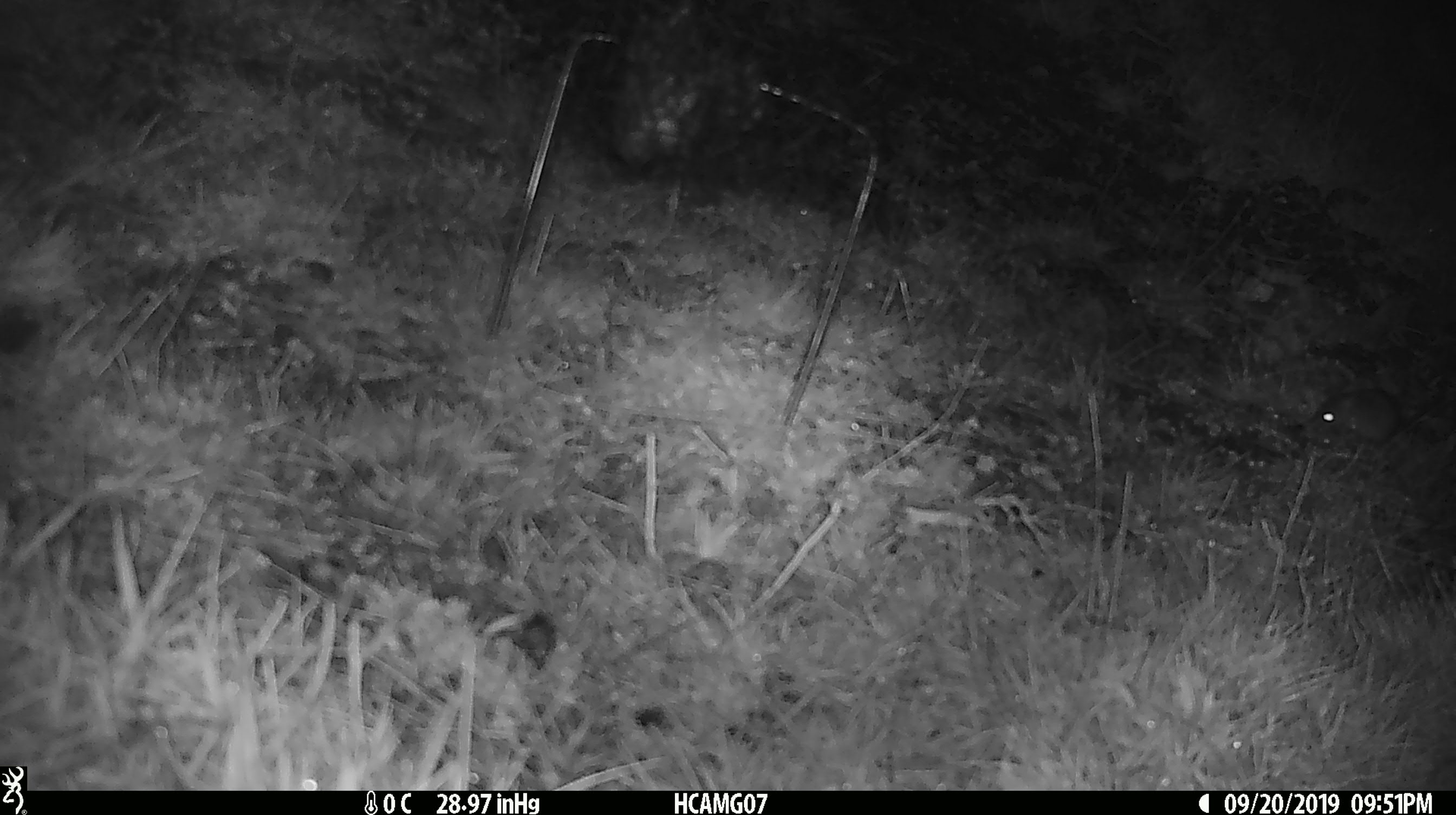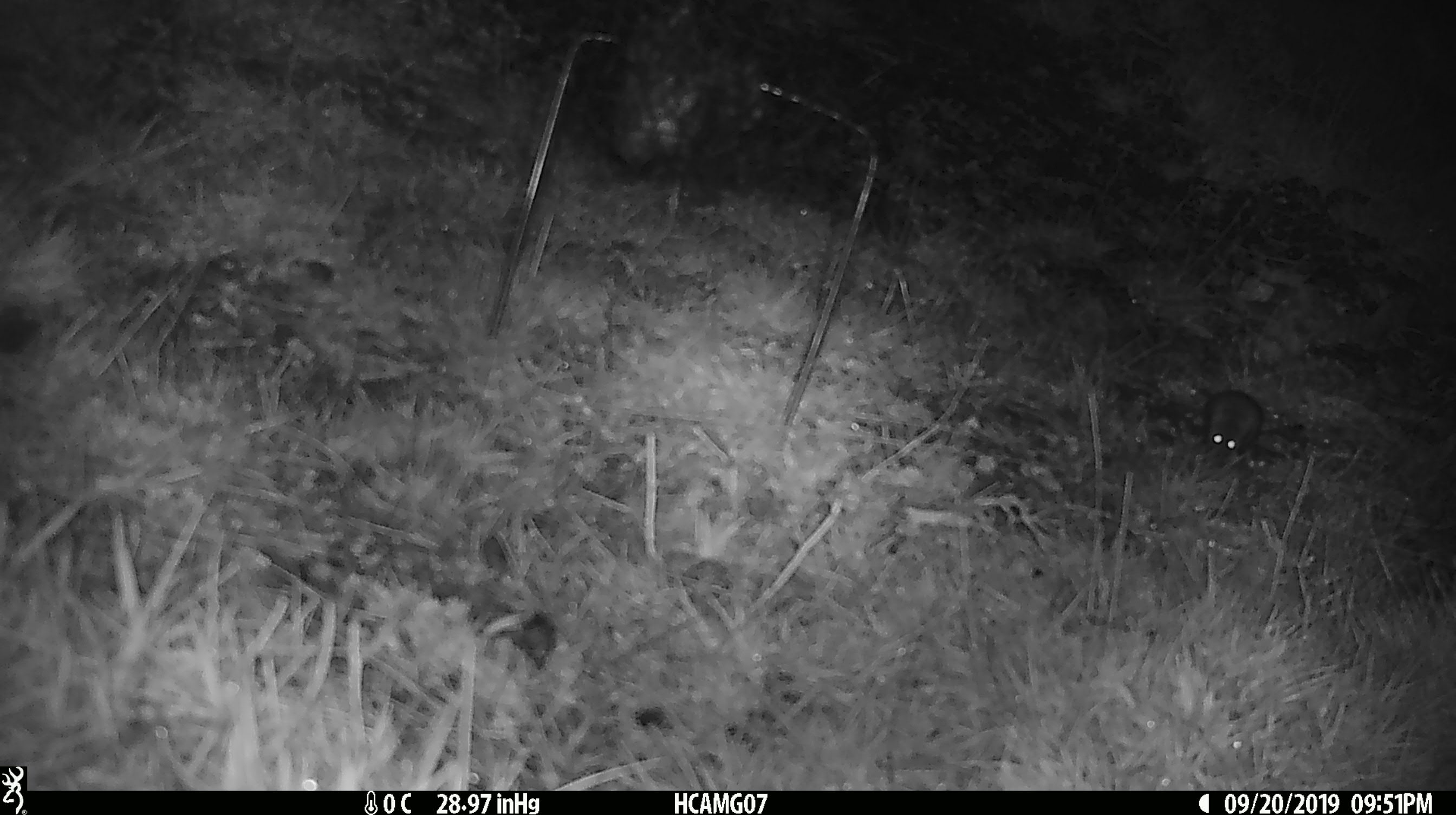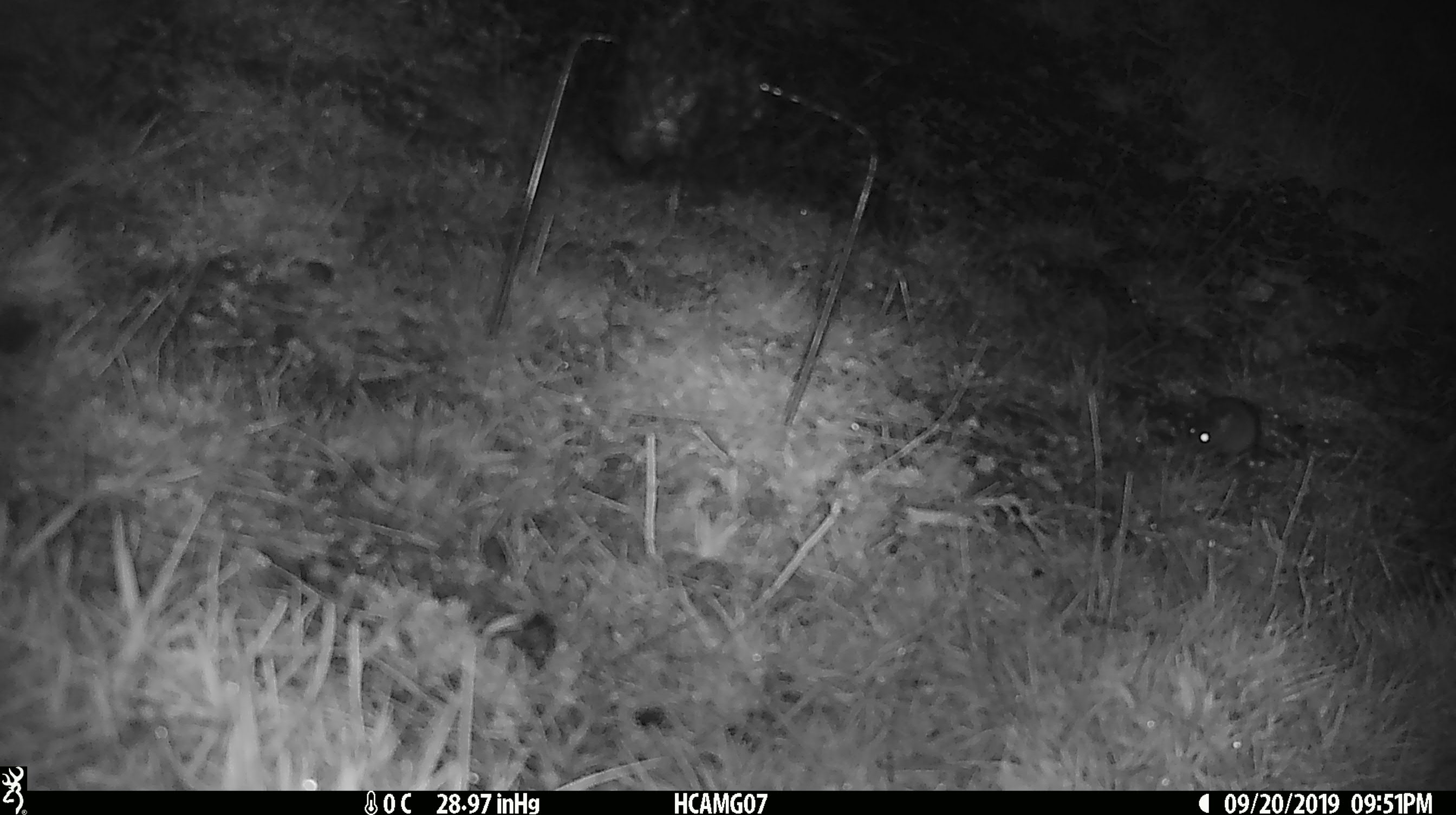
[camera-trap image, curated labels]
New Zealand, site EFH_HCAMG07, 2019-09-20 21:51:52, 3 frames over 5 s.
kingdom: Animalia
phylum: Chordata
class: Mammalia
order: Rodentia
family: Muridae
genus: Mus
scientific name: Mus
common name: mouse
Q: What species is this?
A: Mouse (Mus).